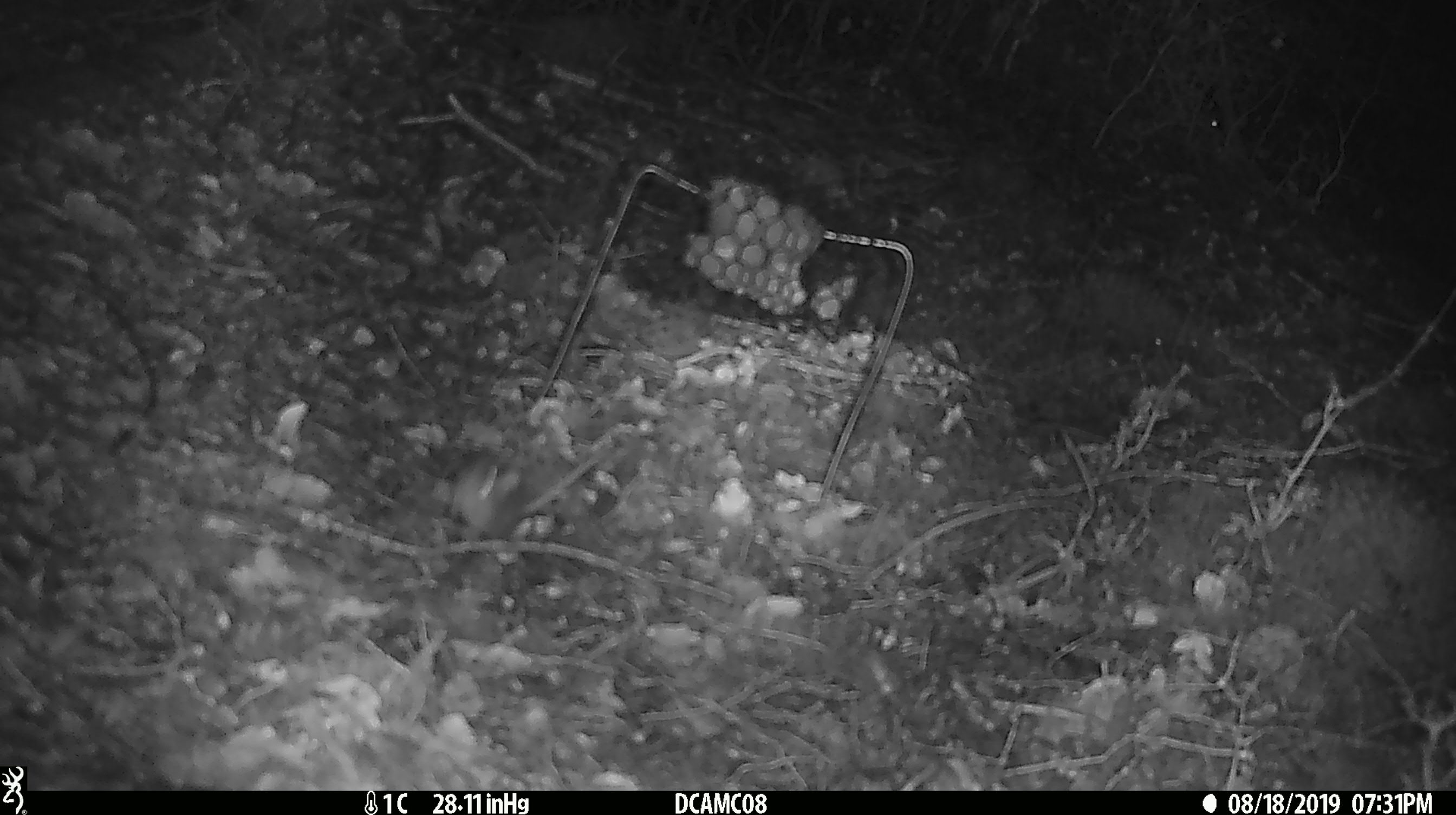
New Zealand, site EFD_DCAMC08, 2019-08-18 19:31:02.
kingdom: Animalia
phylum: Chordata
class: Mammalia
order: Rodentia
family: Muridae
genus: Mus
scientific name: Mus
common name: mouse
Mouse (Mus).